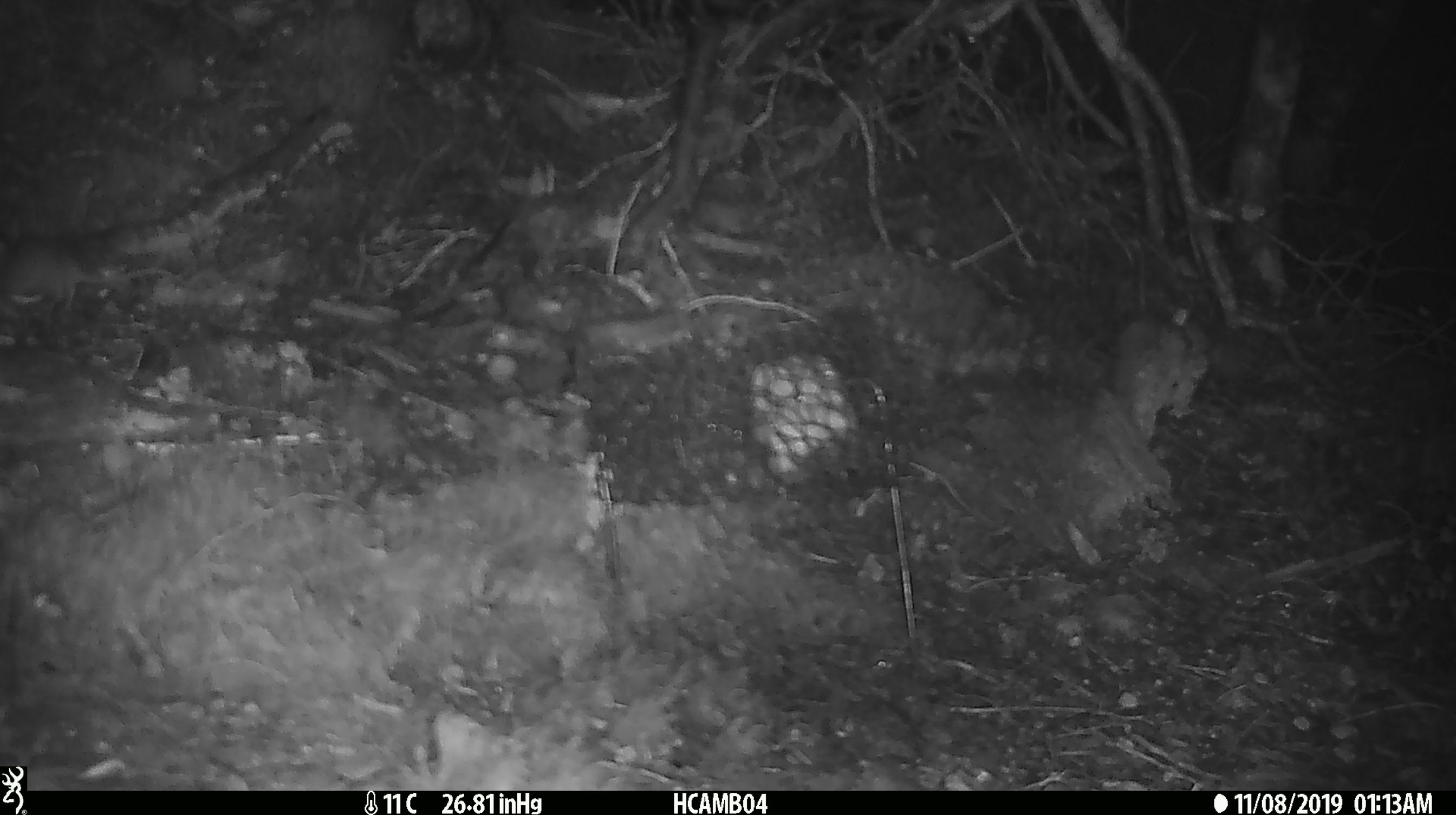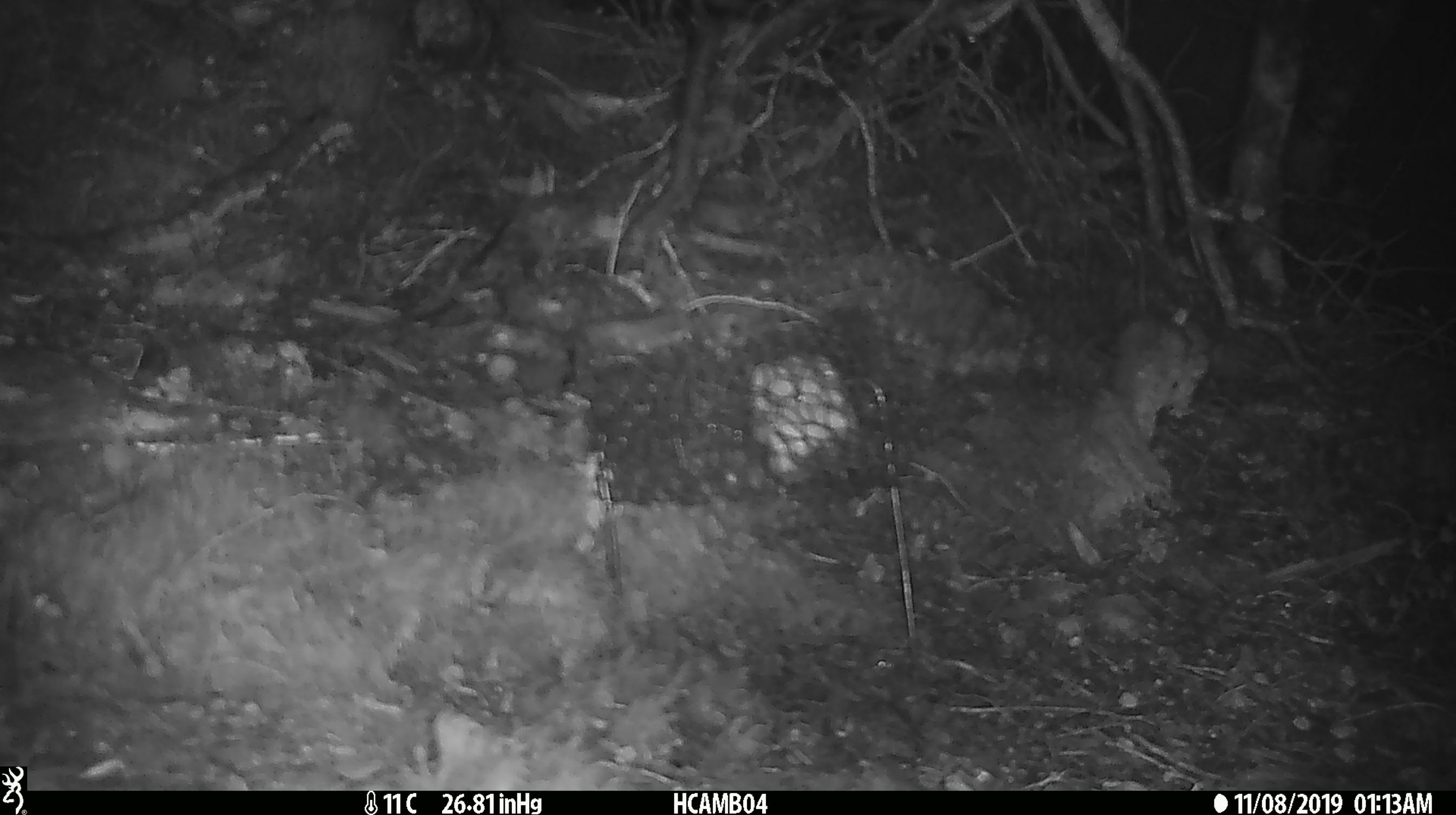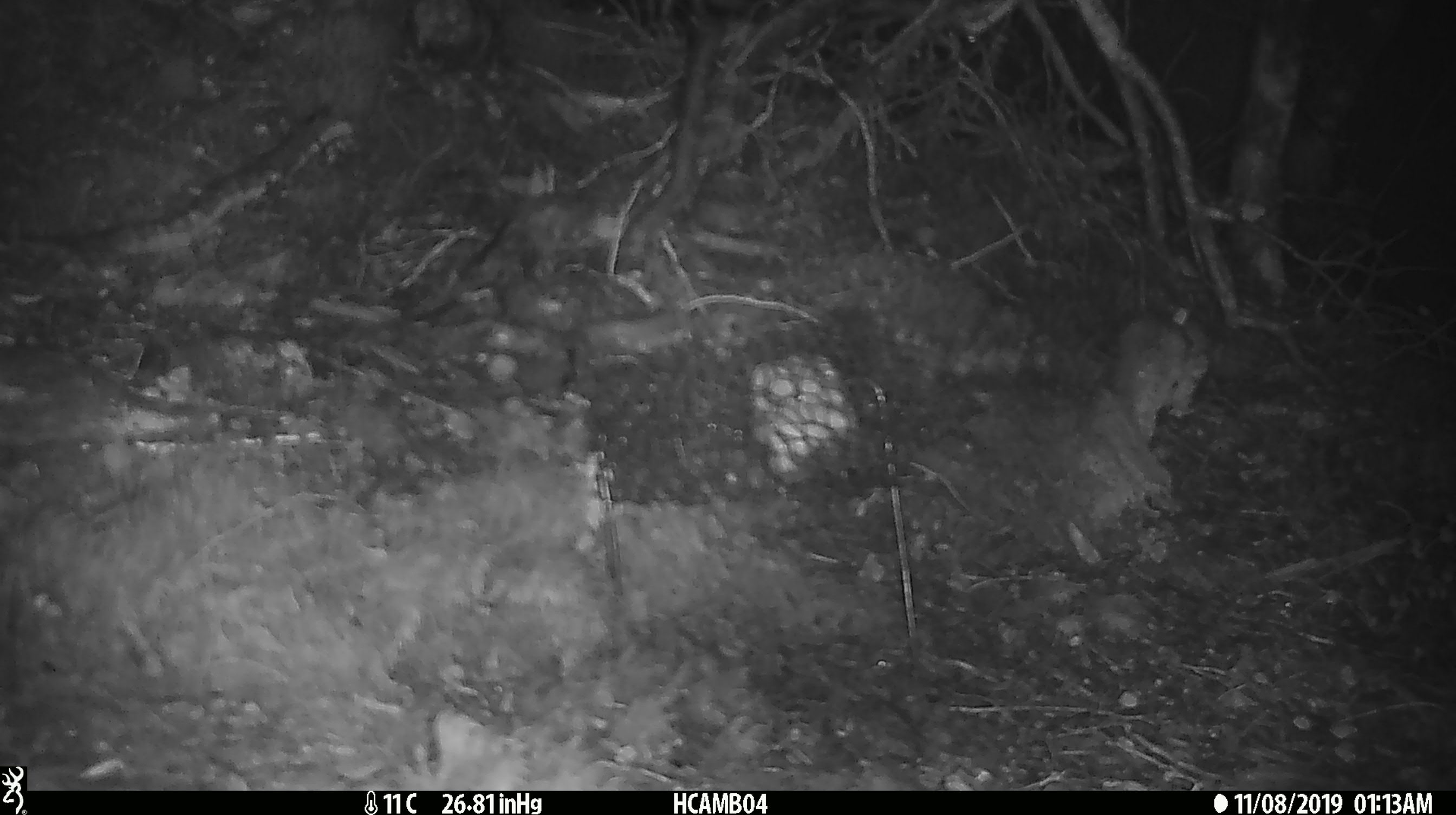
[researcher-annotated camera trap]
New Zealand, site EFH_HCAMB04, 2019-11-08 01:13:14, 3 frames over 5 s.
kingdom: Animalia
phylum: Chordata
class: Mammalia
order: Rodentia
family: Muridae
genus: Mus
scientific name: Mus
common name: mouse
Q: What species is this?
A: Mouse (Mus).